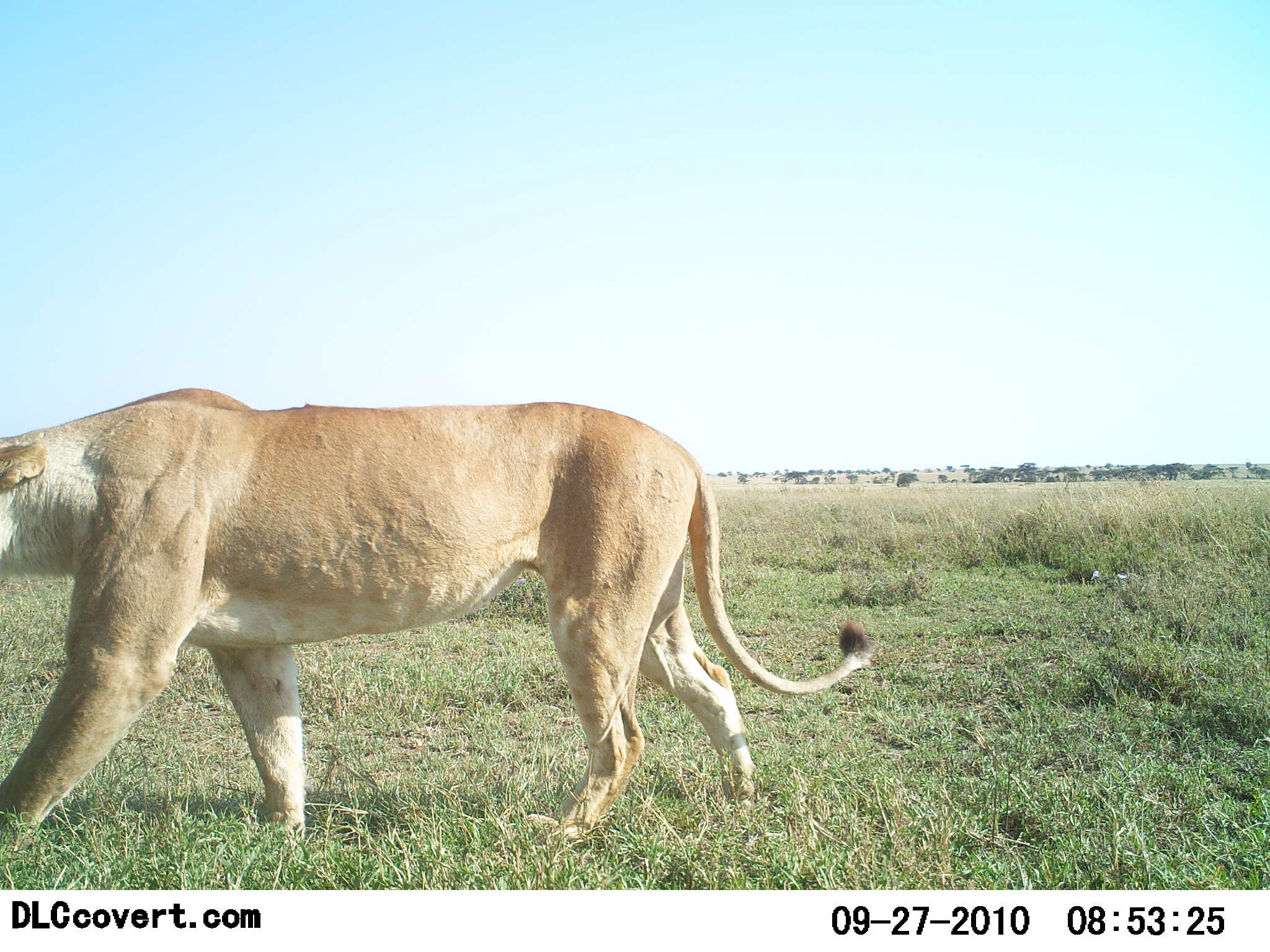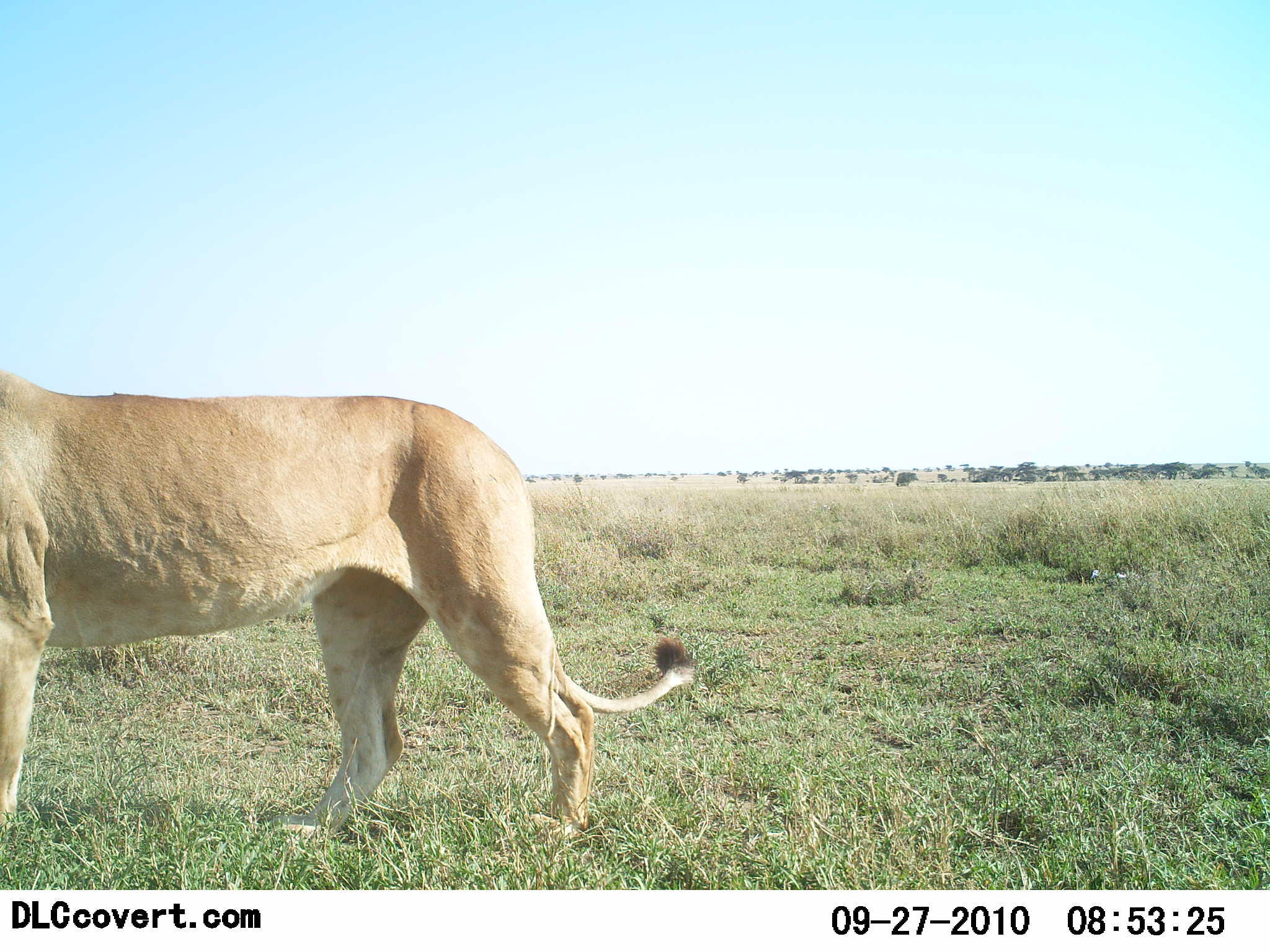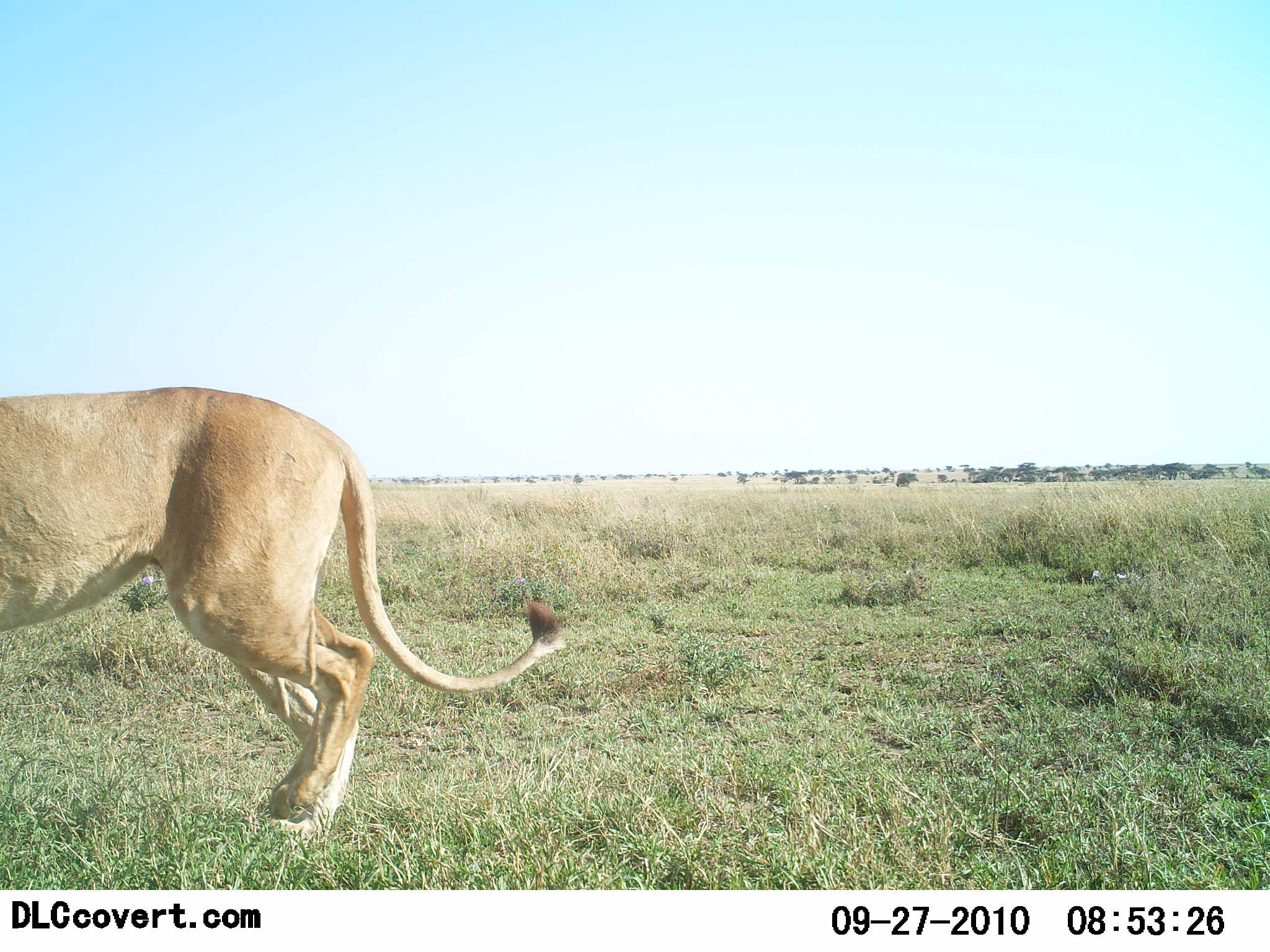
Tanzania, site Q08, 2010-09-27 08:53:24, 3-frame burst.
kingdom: Animalia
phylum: Chordata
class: Mammalia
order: Carnivora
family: Felidae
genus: Panthera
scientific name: Panthera leo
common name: lion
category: lionfemale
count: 1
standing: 0%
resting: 0%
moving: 100%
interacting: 0%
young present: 0%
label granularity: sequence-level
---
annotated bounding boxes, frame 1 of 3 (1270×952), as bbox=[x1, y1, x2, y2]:
animal: bbox=[0, 387, 872, 851]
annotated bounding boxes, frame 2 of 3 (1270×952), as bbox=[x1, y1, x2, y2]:
animal: bbox=[0, 362, 698, 844]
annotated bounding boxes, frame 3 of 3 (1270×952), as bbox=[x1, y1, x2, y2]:
animal: bbox=[0, 384, 566, 850]